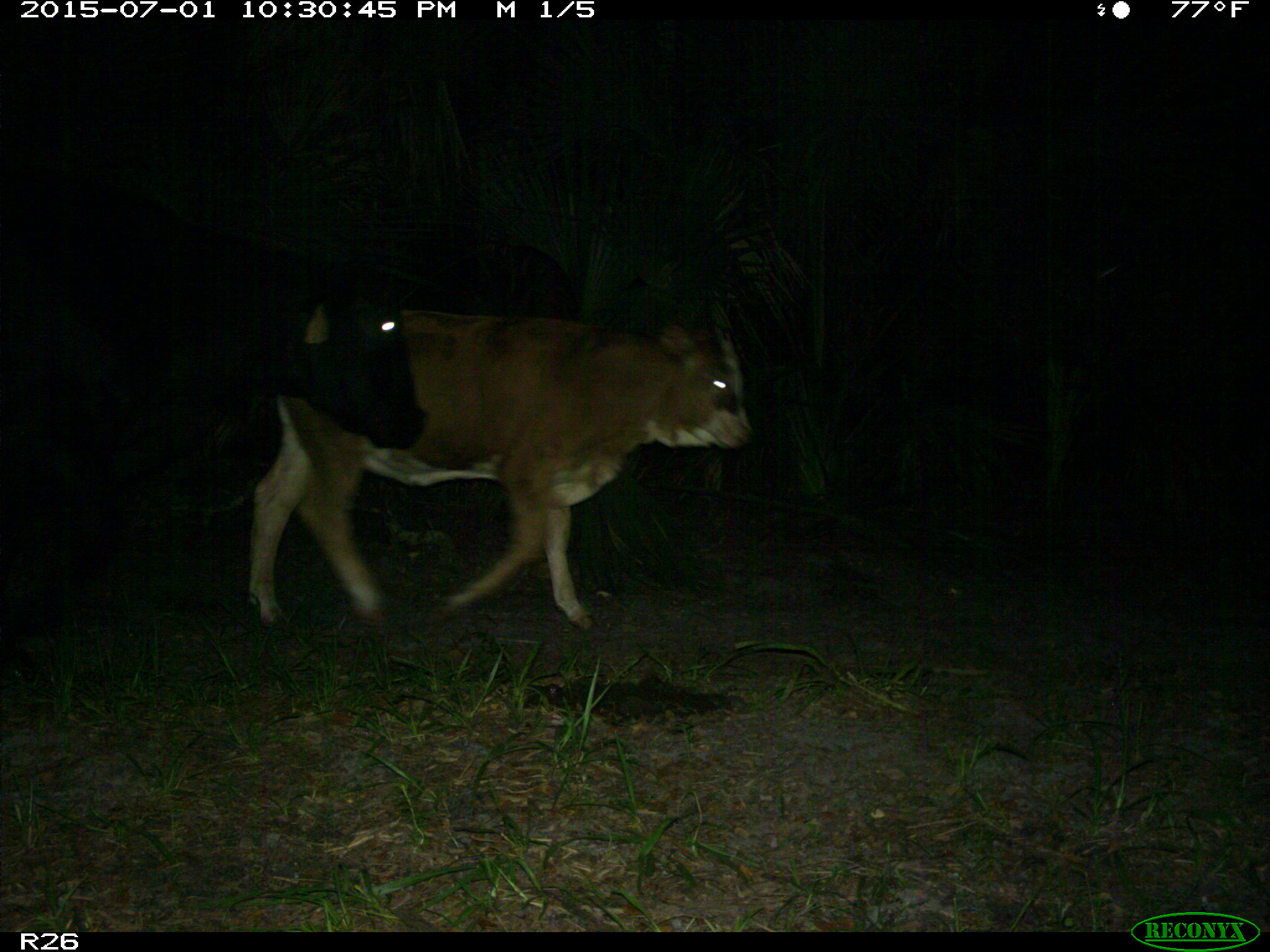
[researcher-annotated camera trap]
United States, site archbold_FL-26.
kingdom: Animalia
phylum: Chordata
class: Mammalia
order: Artiodactyla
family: Bovidae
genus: Bos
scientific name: Bos taurus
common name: domestic cow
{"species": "Bos taurus (domestic cow)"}